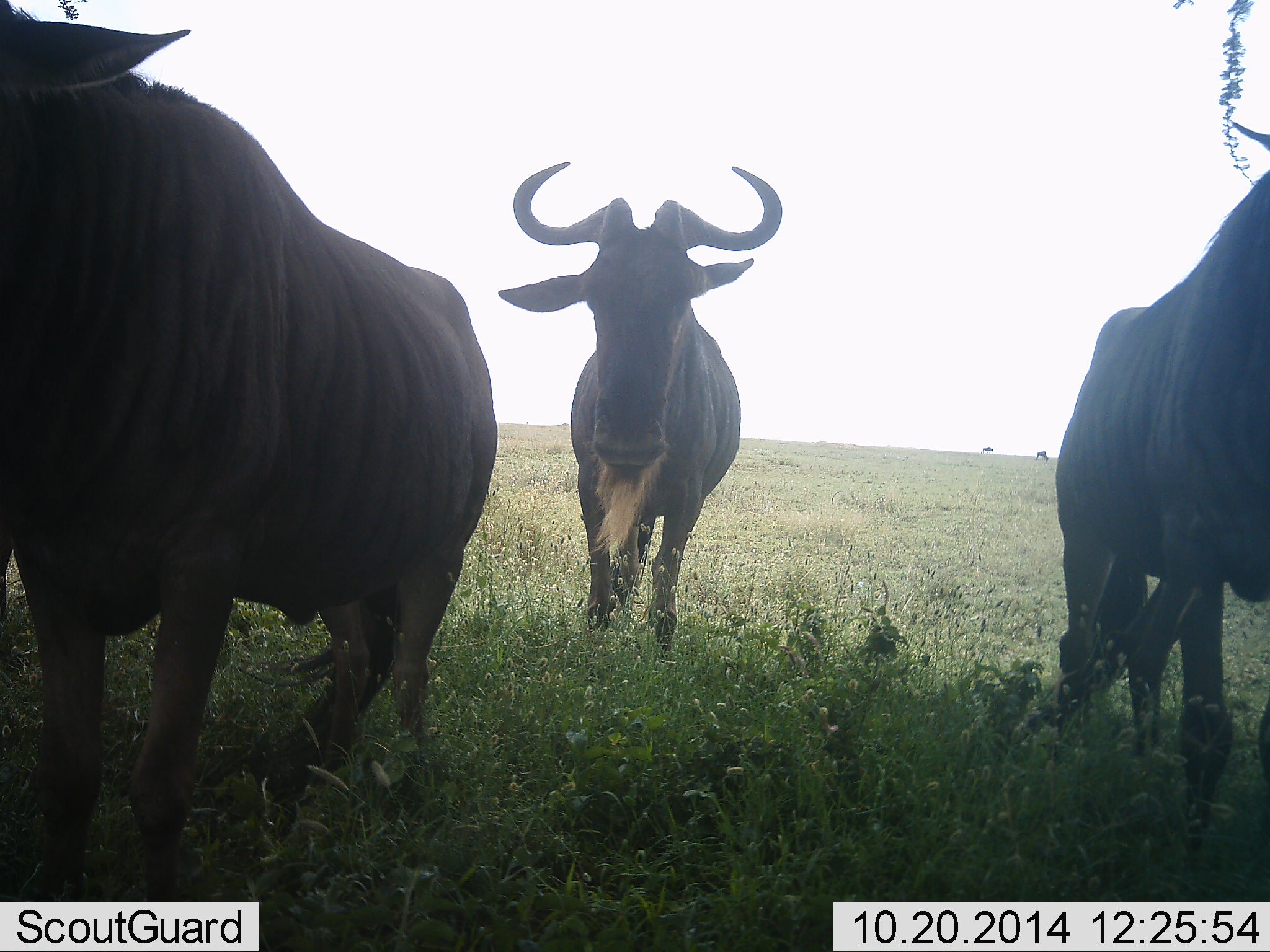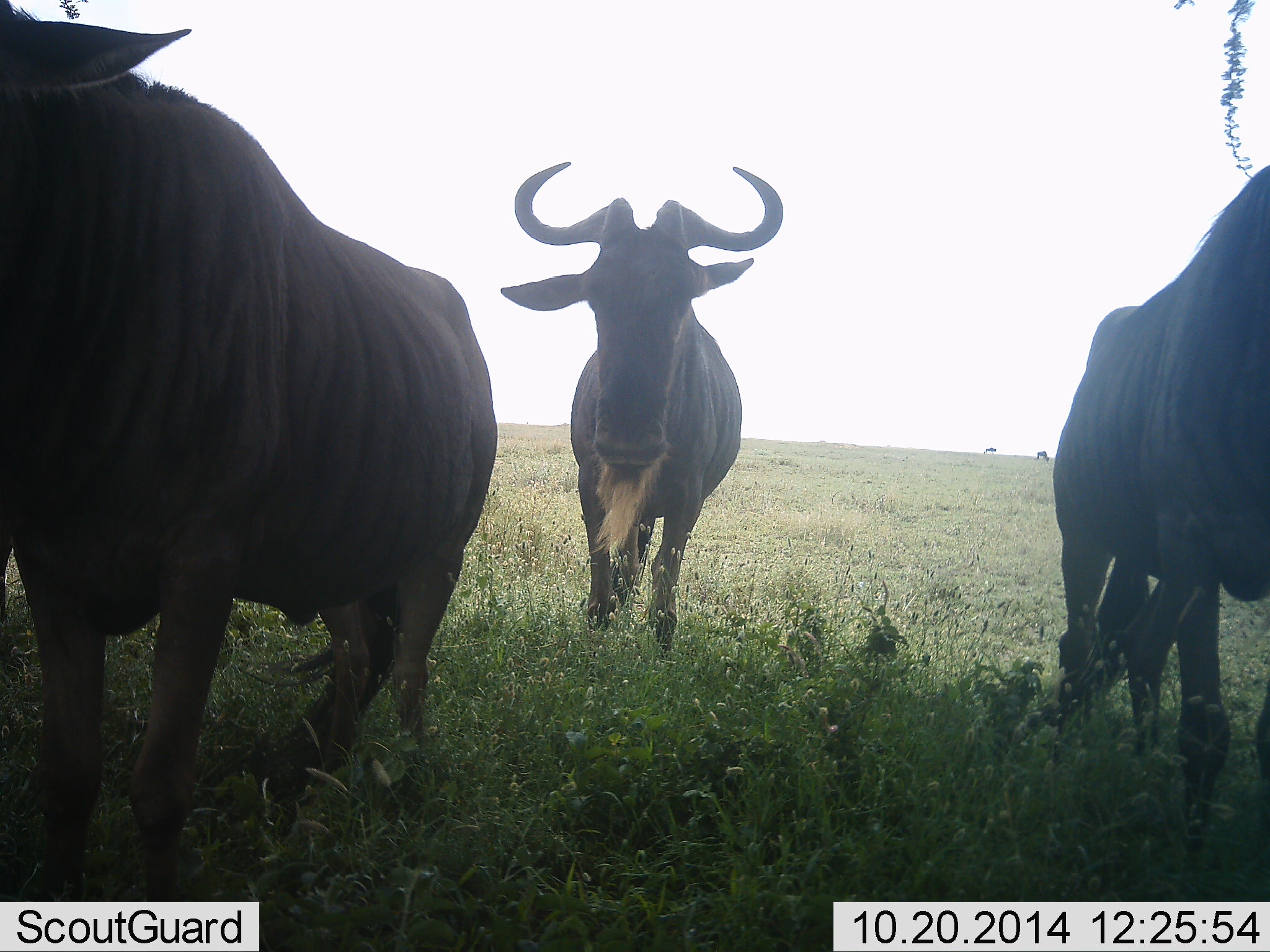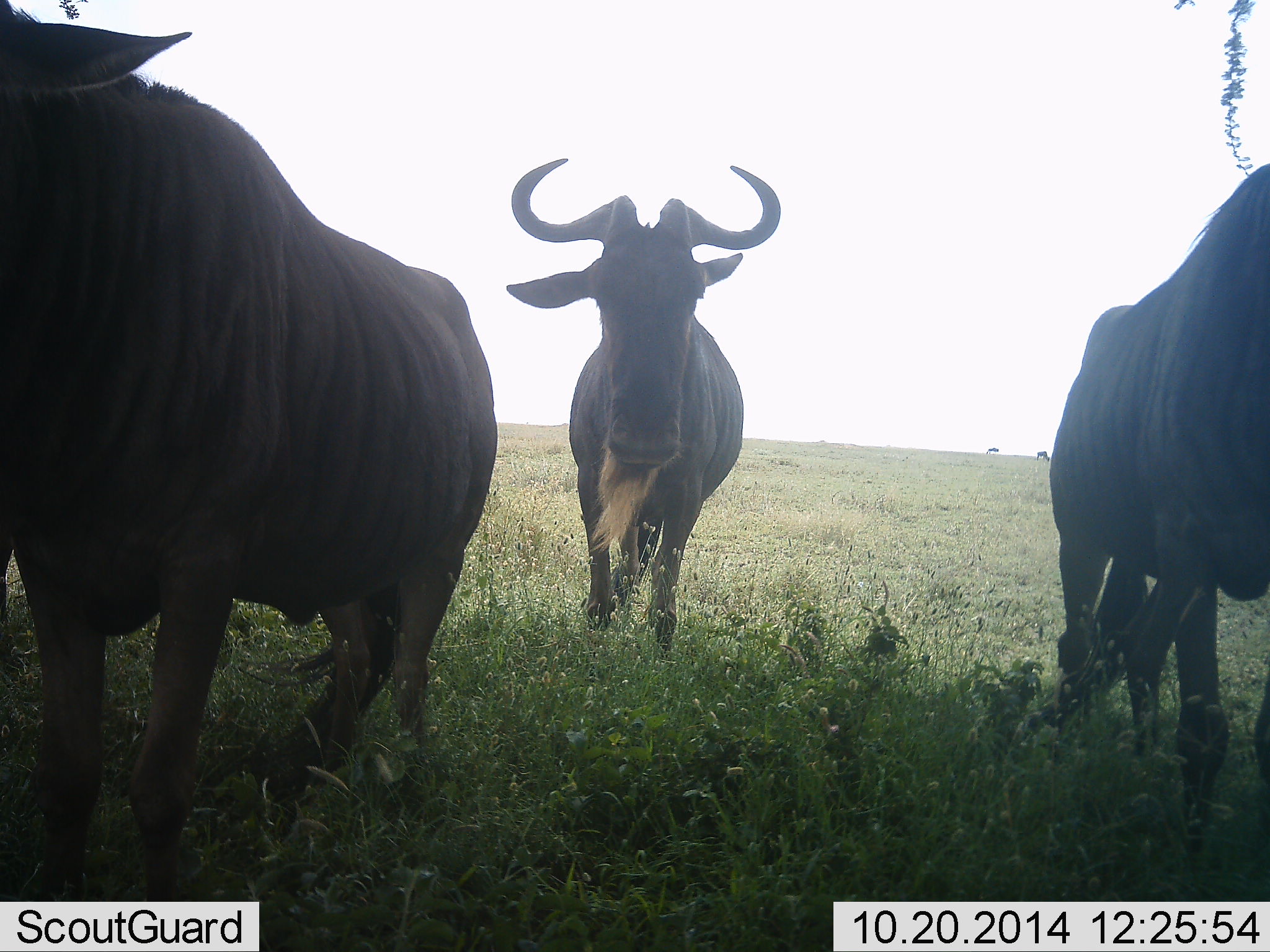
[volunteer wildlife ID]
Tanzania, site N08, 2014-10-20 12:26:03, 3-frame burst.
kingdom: Animalia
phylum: Chordata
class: Mammalia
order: Artiodactyla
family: Bovidae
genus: Connochaetes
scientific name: Connochaetes taurinus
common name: blue wildebeest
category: wildebeest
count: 3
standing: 90%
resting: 0%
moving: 20%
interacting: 0%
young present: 0%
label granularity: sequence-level